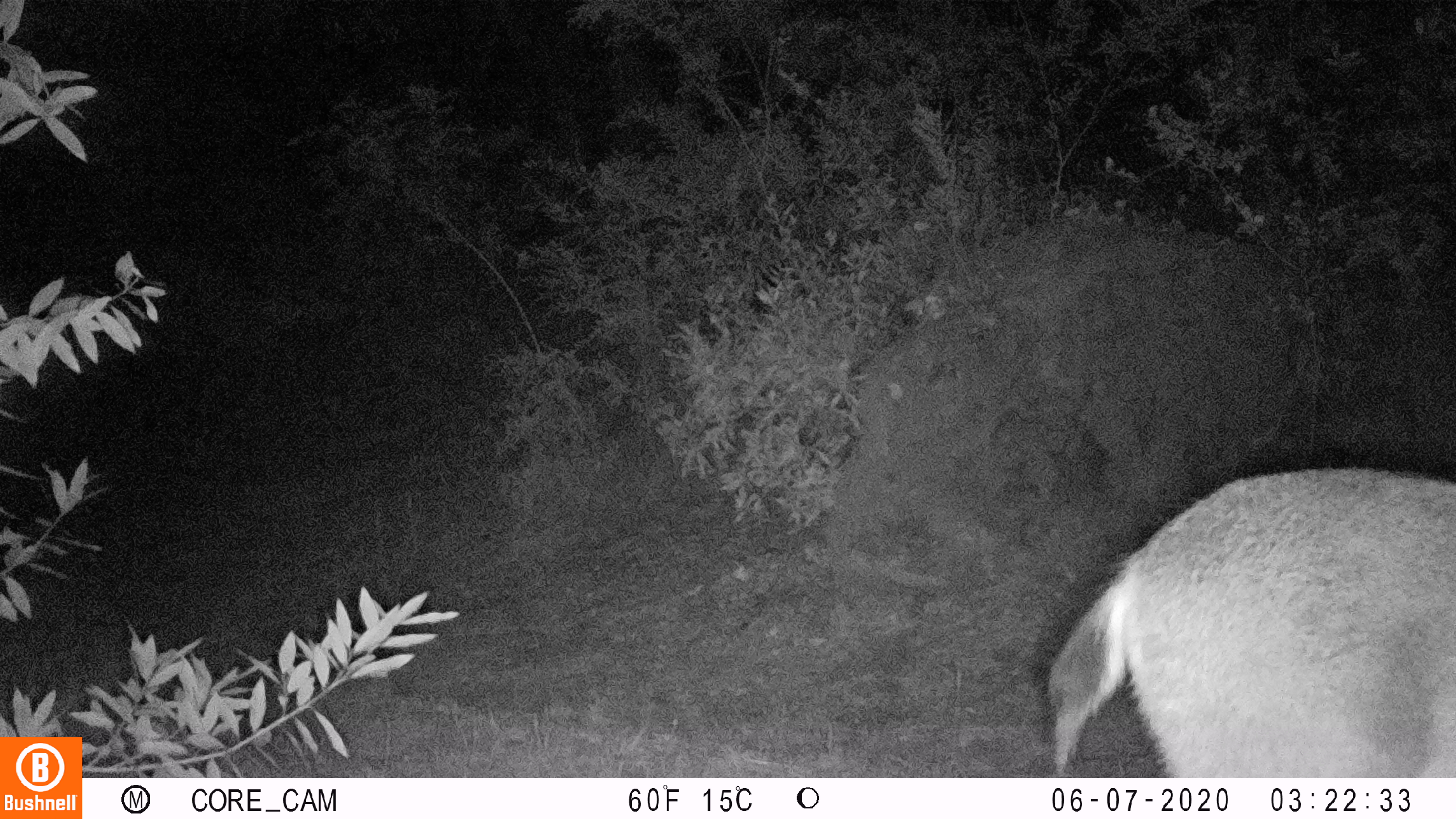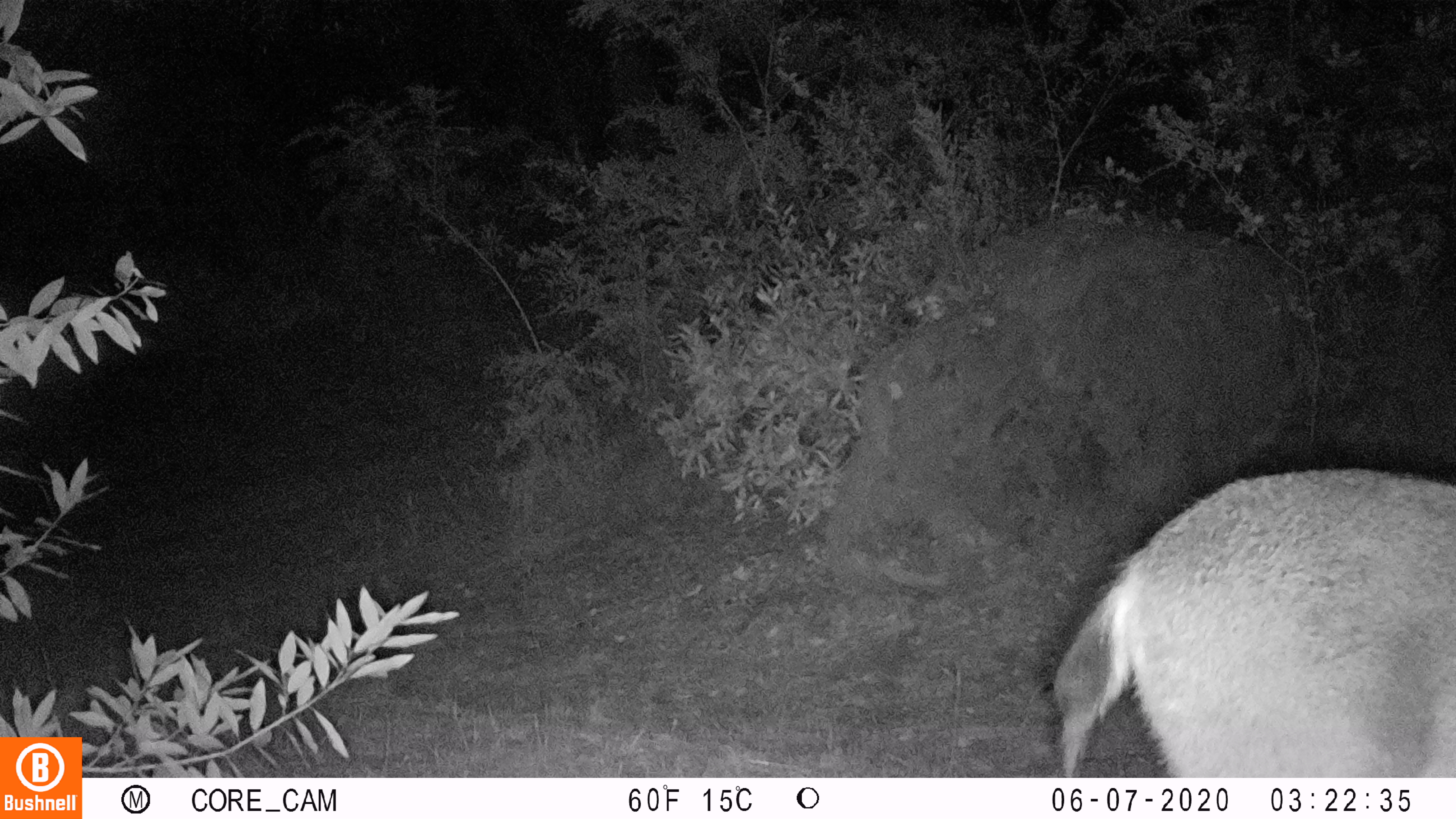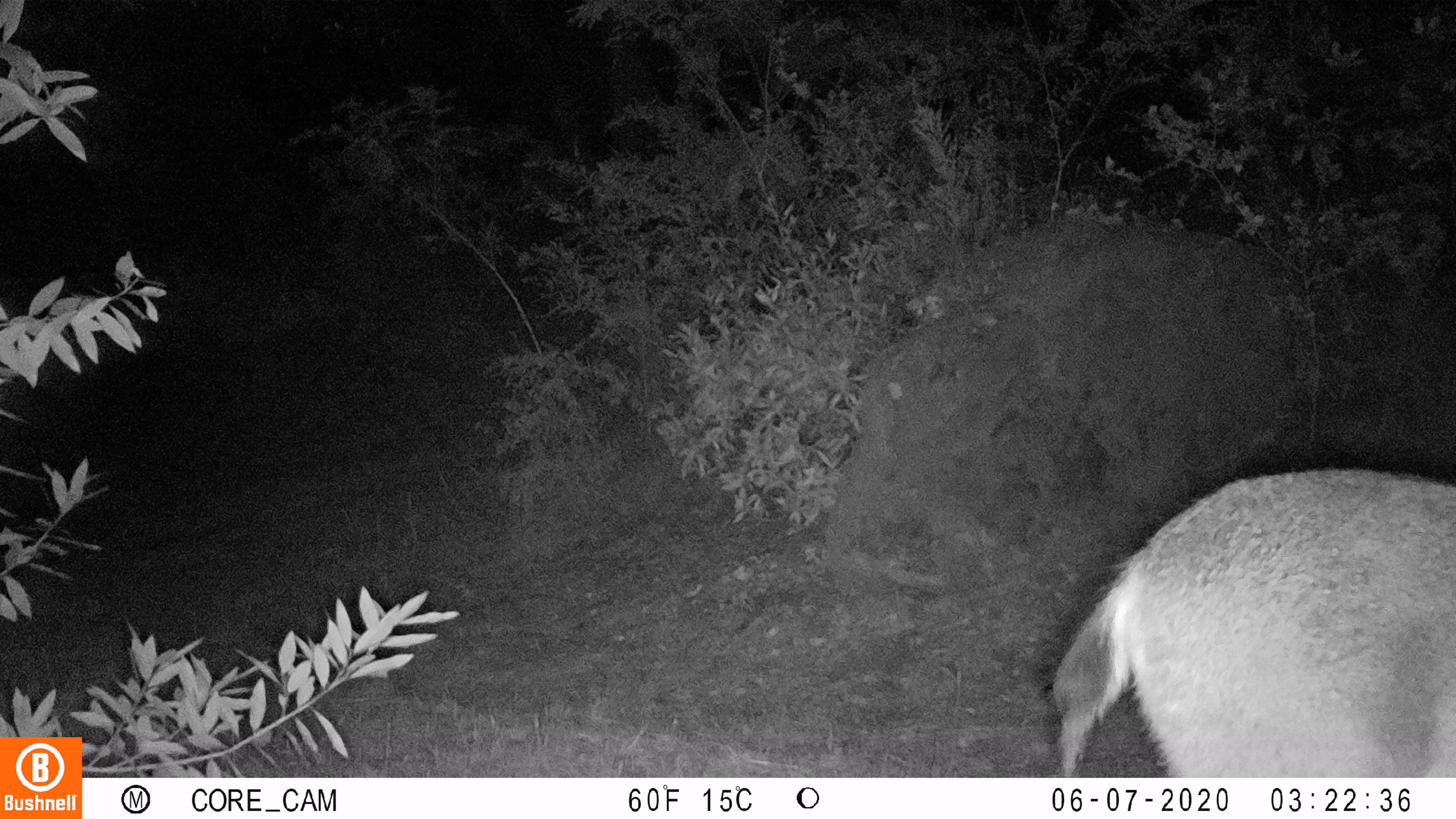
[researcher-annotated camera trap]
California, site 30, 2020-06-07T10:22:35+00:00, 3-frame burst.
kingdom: Animalia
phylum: Chordata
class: Mammalia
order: Artiodactyla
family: Cervidae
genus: Odocoileus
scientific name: Odocoileus hemionus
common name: mule deer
Mule deer (Odocoileus hemionus).